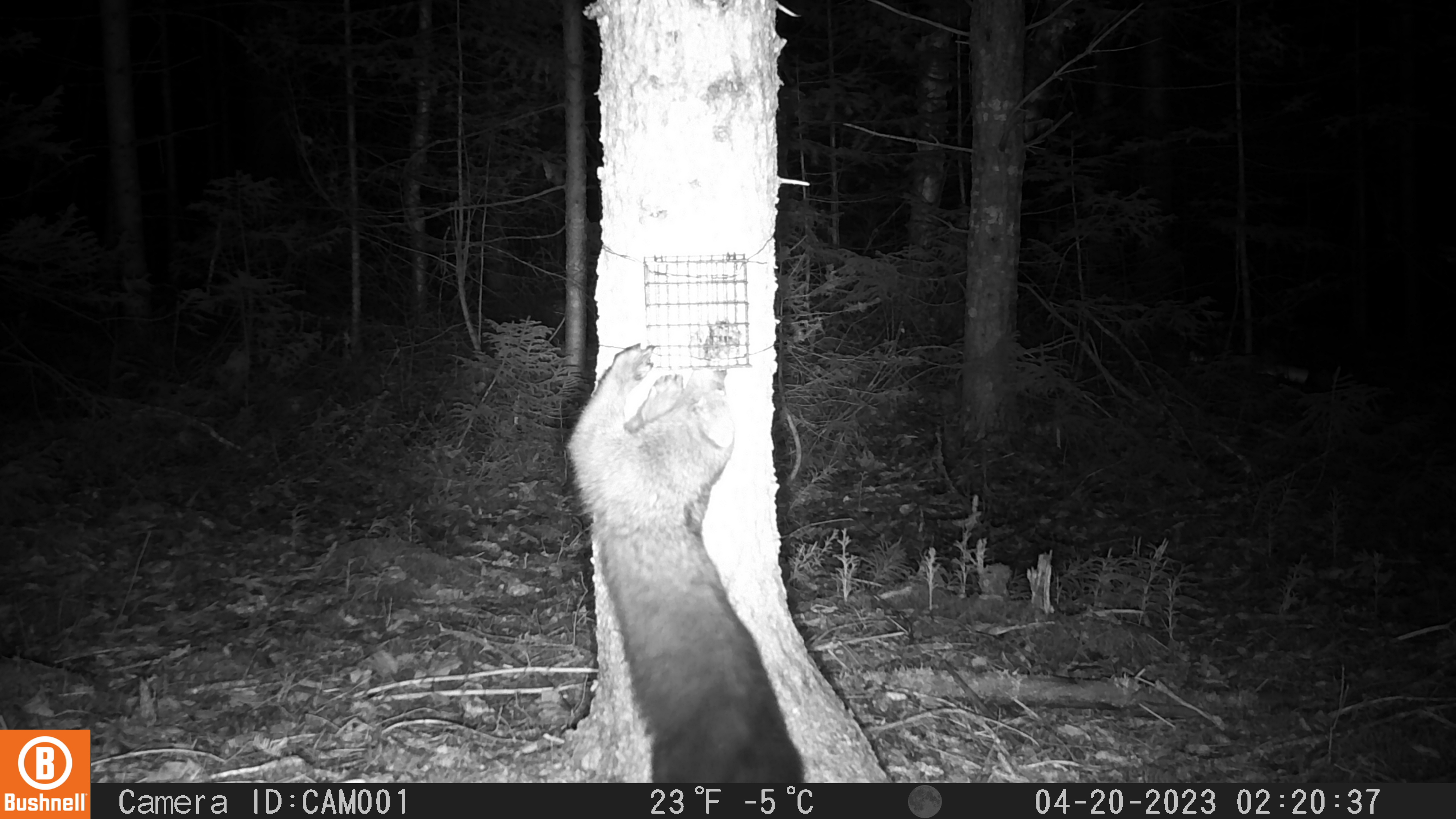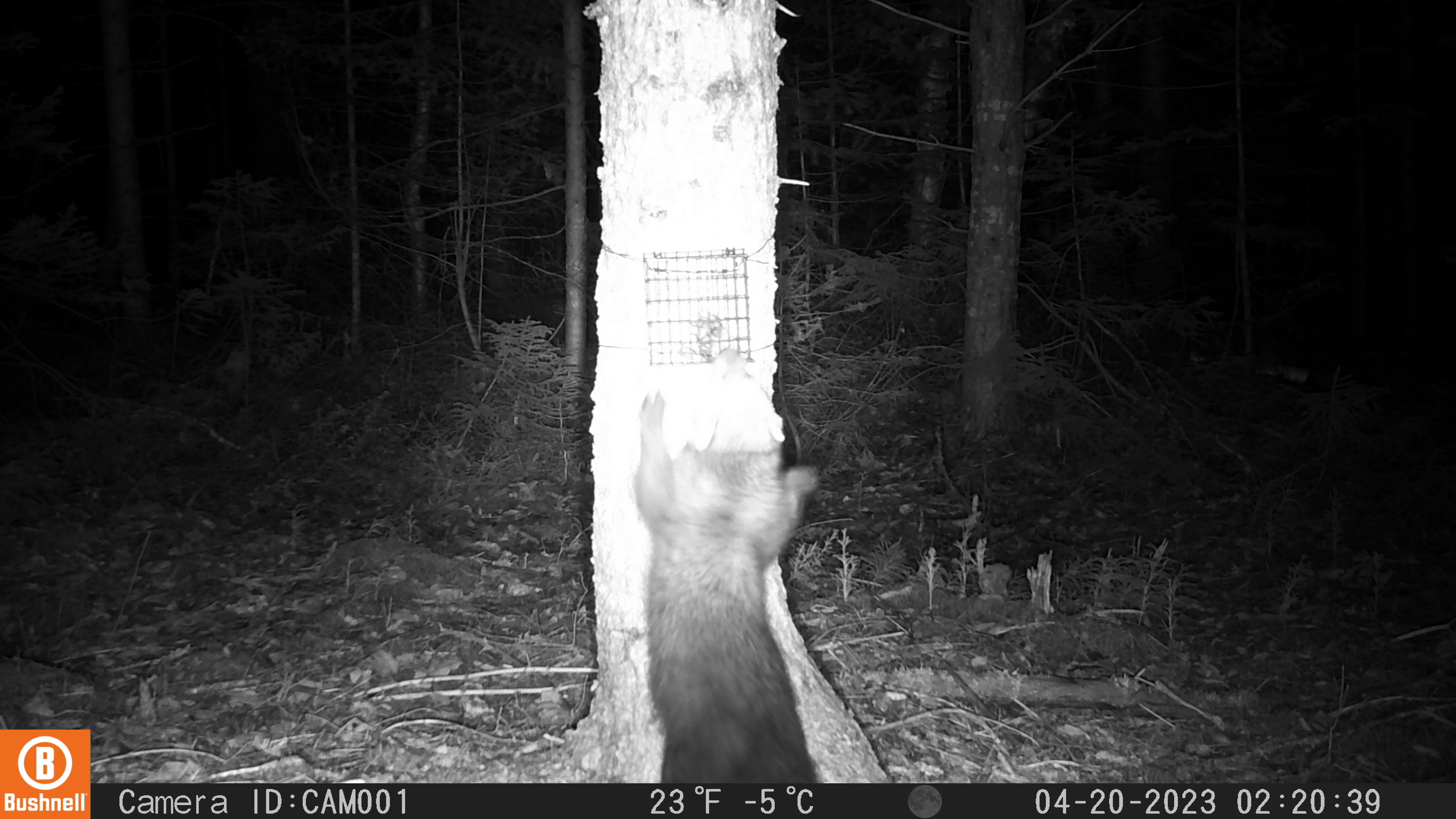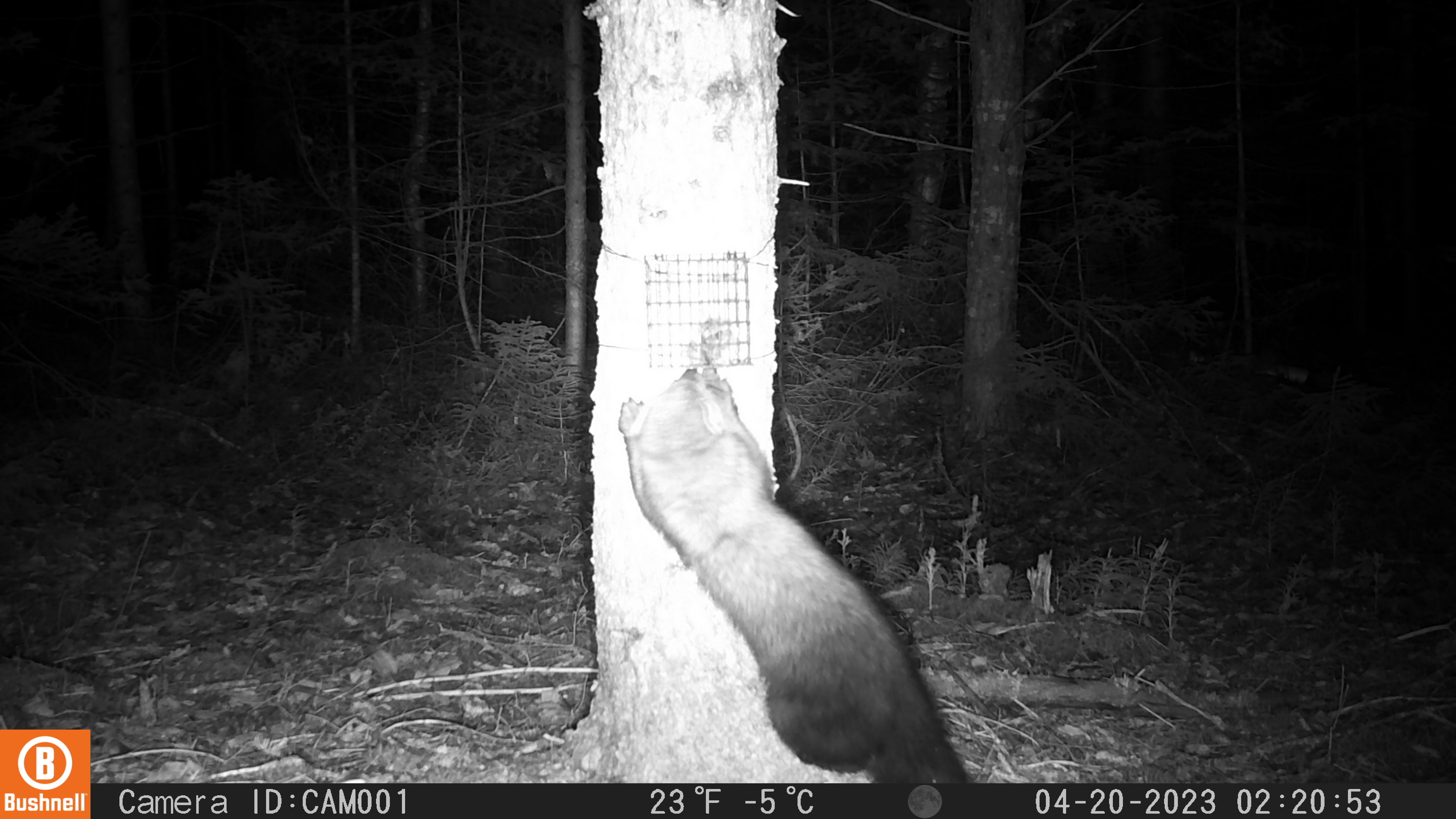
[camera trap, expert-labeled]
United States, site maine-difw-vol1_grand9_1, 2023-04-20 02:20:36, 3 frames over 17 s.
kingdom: Animalia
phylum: Chordata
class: Mammalia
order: Carnivora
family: Mustelidae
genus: Pekania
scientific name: Pekania pennanti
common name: fisher